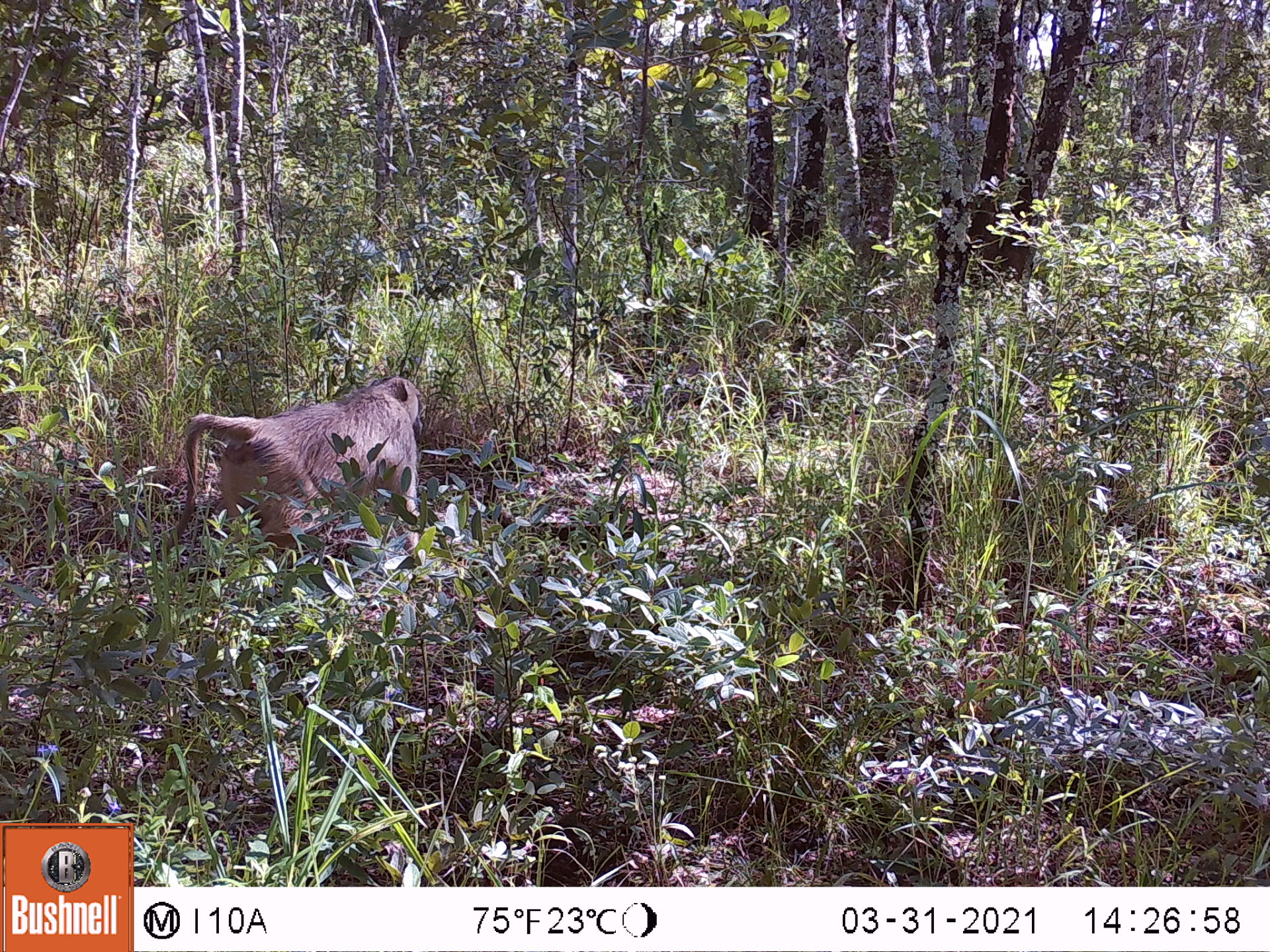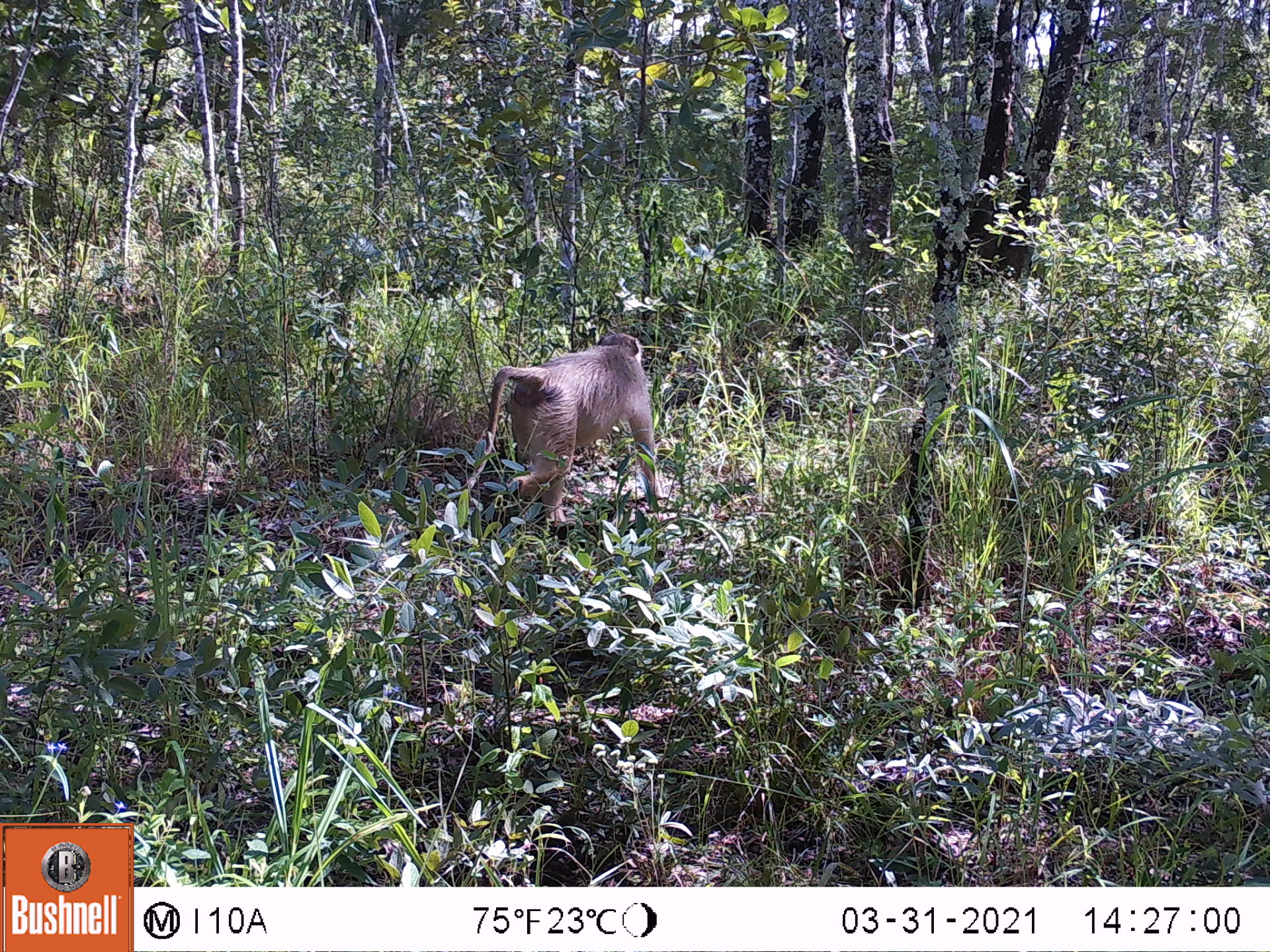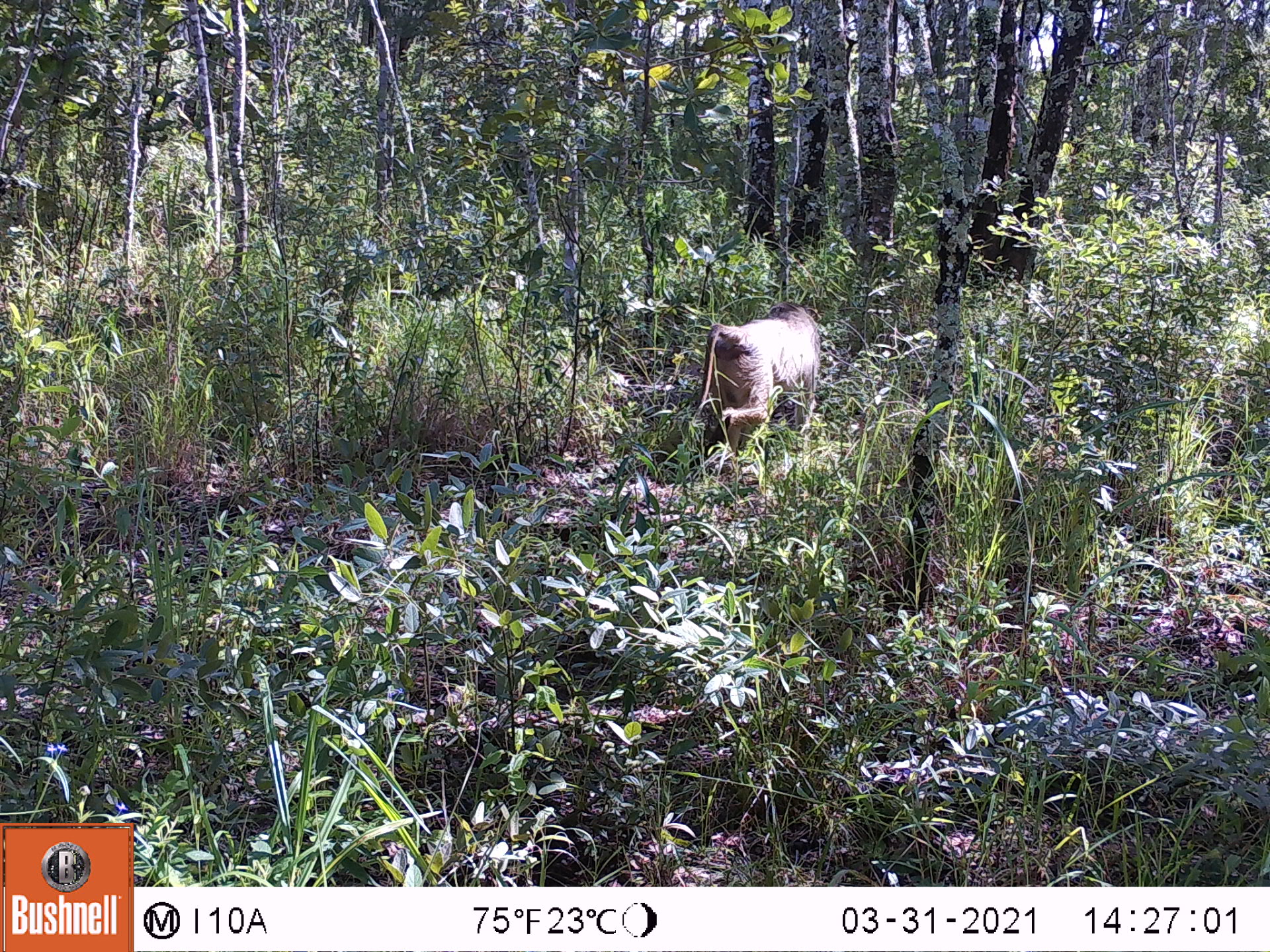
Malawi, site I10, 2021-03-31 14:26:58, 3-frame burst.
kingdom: Animalia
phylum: Chordata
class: Mammalia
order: Primates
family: Cercopithecidae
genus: Papio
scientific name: Papio cynocephalus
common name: yellow baboon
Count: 1.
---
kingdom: Animalia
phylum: Chordata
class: Mammalia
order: Artiodactyla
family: Suidae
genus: Phacochoerus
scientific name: Phacochoerus africanus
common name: common warthog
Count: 1.